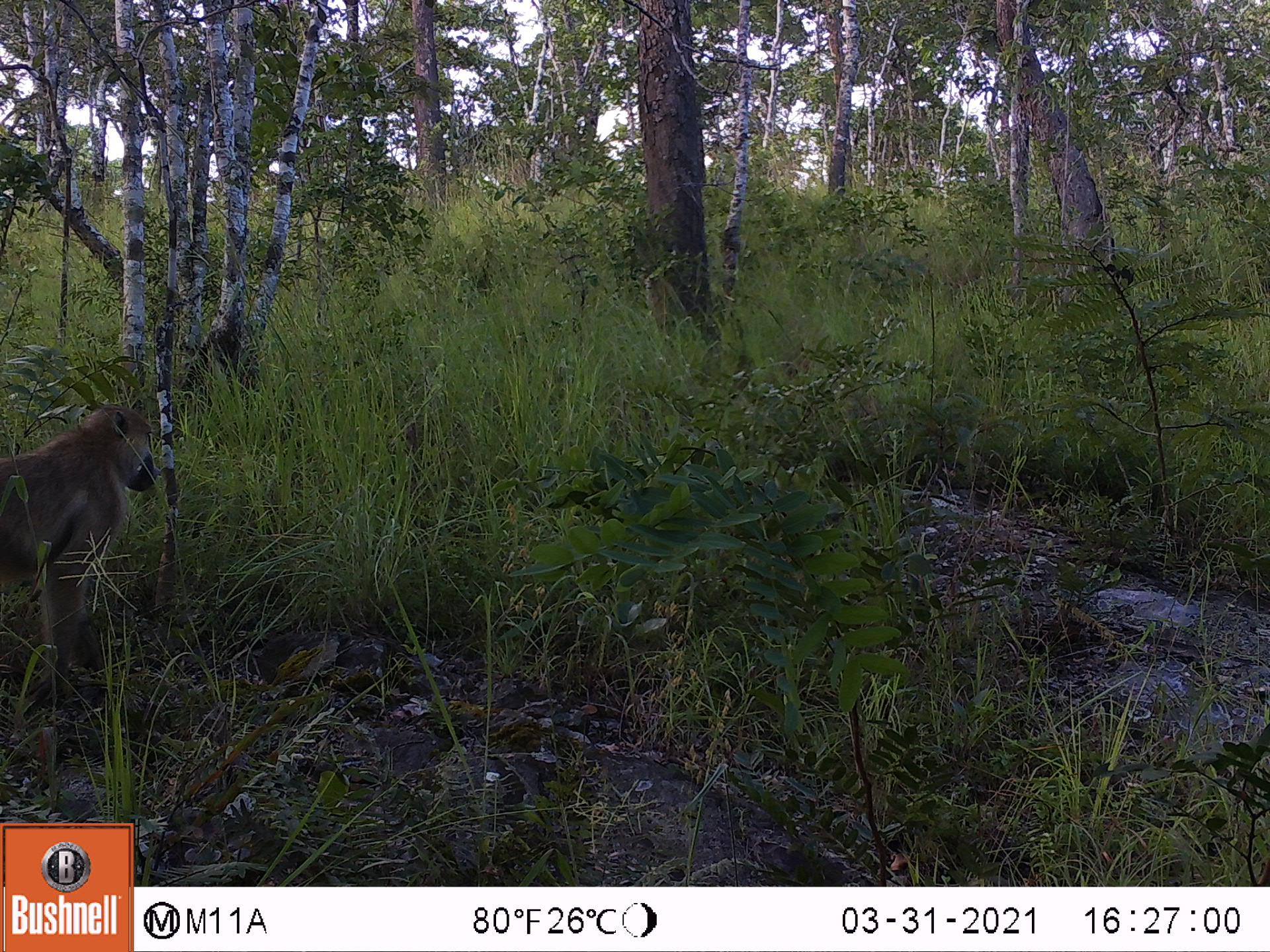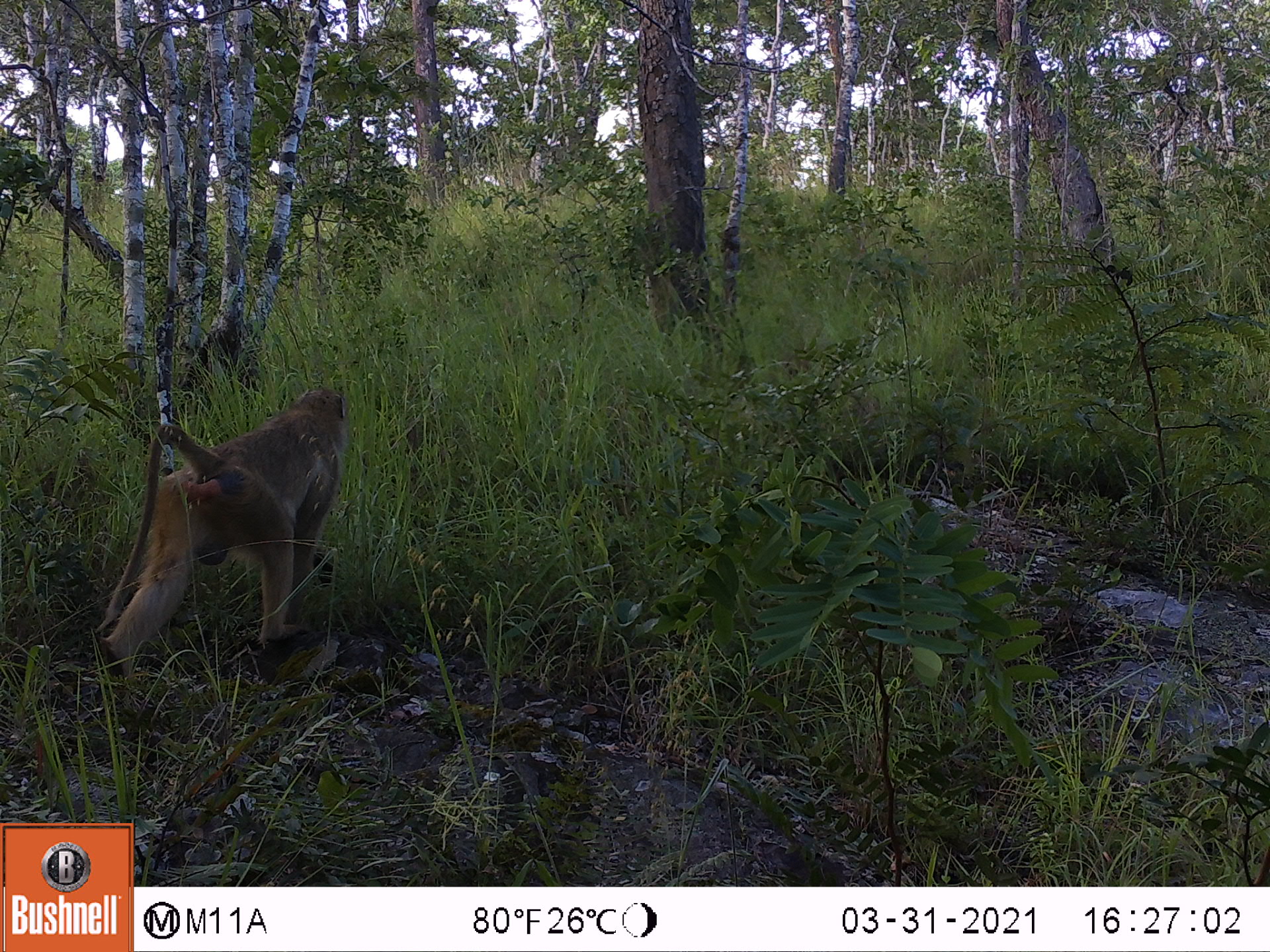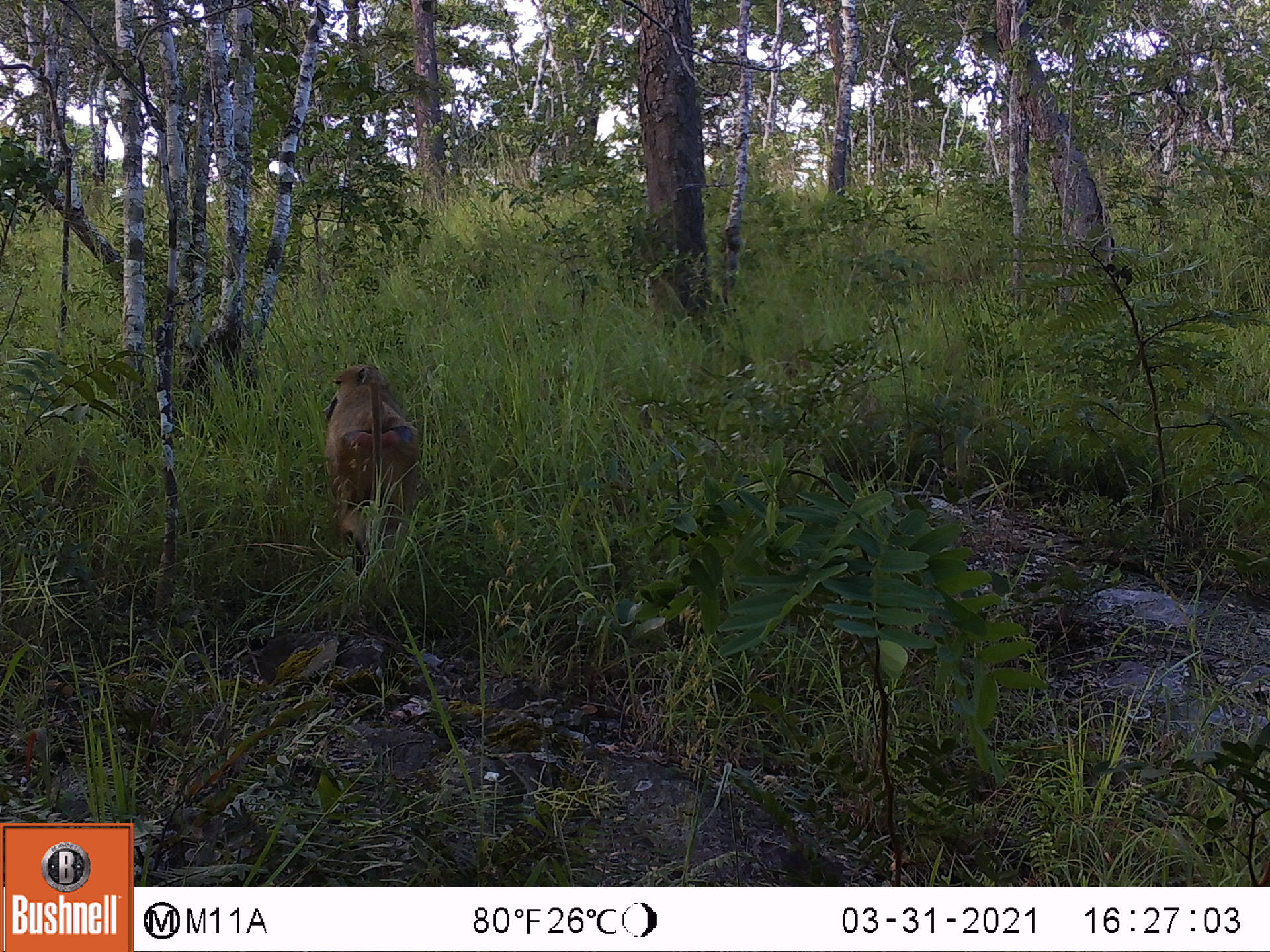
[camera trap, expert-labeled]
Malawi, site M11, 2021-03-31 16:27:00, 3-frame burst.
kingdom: Animalia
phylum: Chordata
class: Mammalia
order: Primates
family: Cercopithecidae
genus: Papio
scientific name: Papio cynocephalus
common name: yellow baboon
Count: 1.